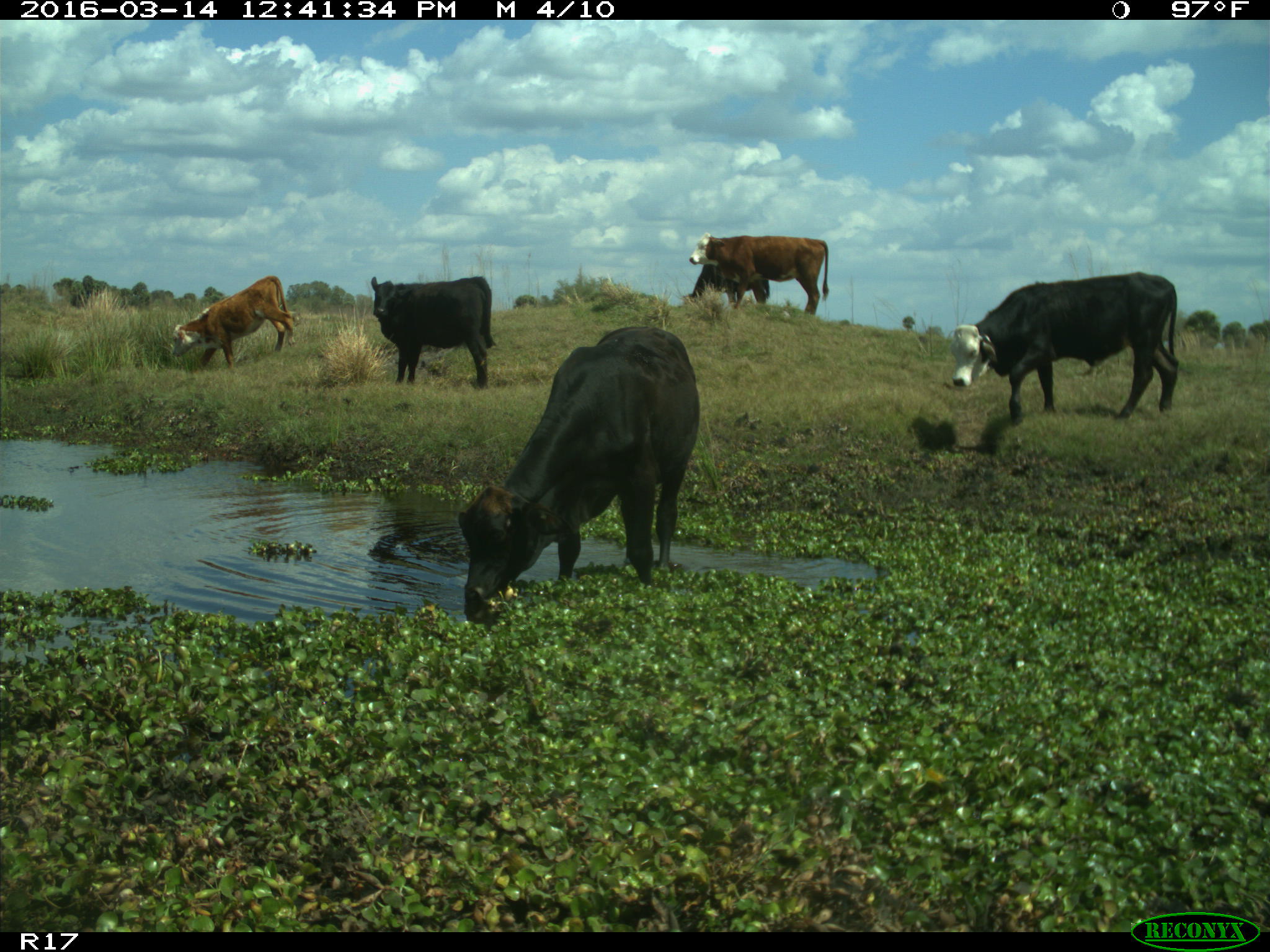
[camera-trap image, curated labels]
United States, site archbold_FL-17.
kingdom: Animalia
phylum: Chordata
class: Mammalia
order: Artiodactyla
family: Bovidae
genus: Bos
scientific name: Bos taurus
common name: domestic cow